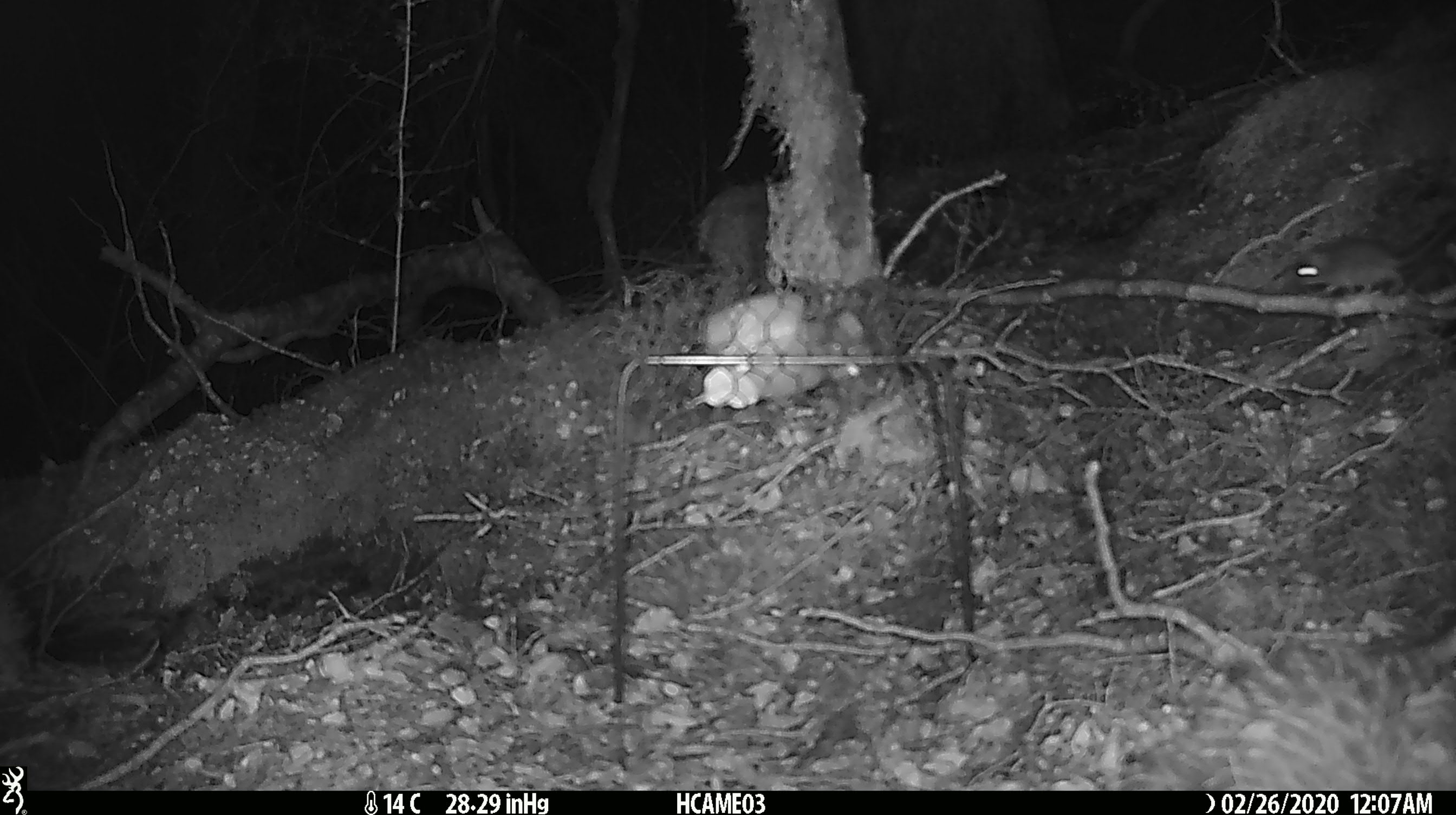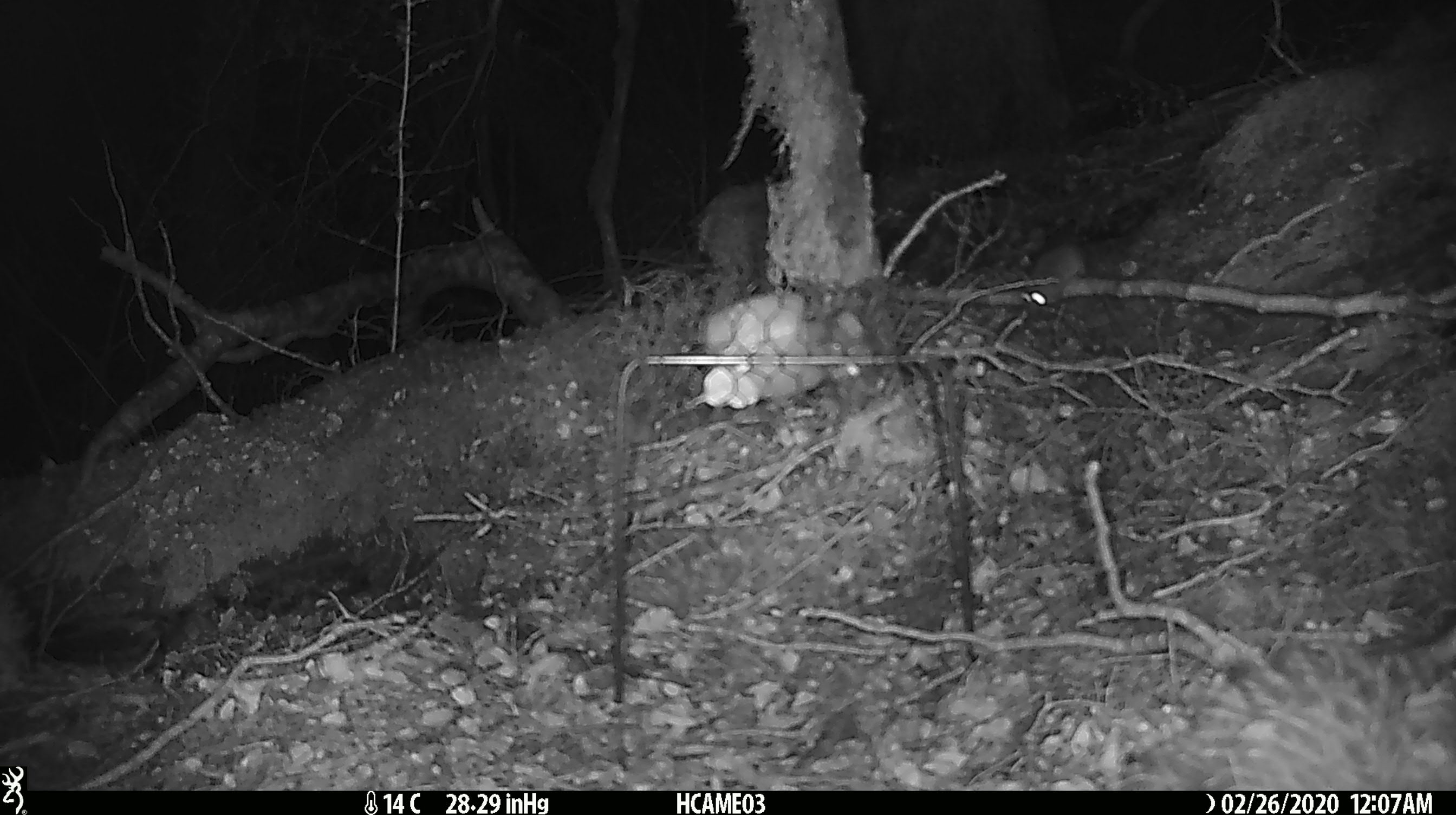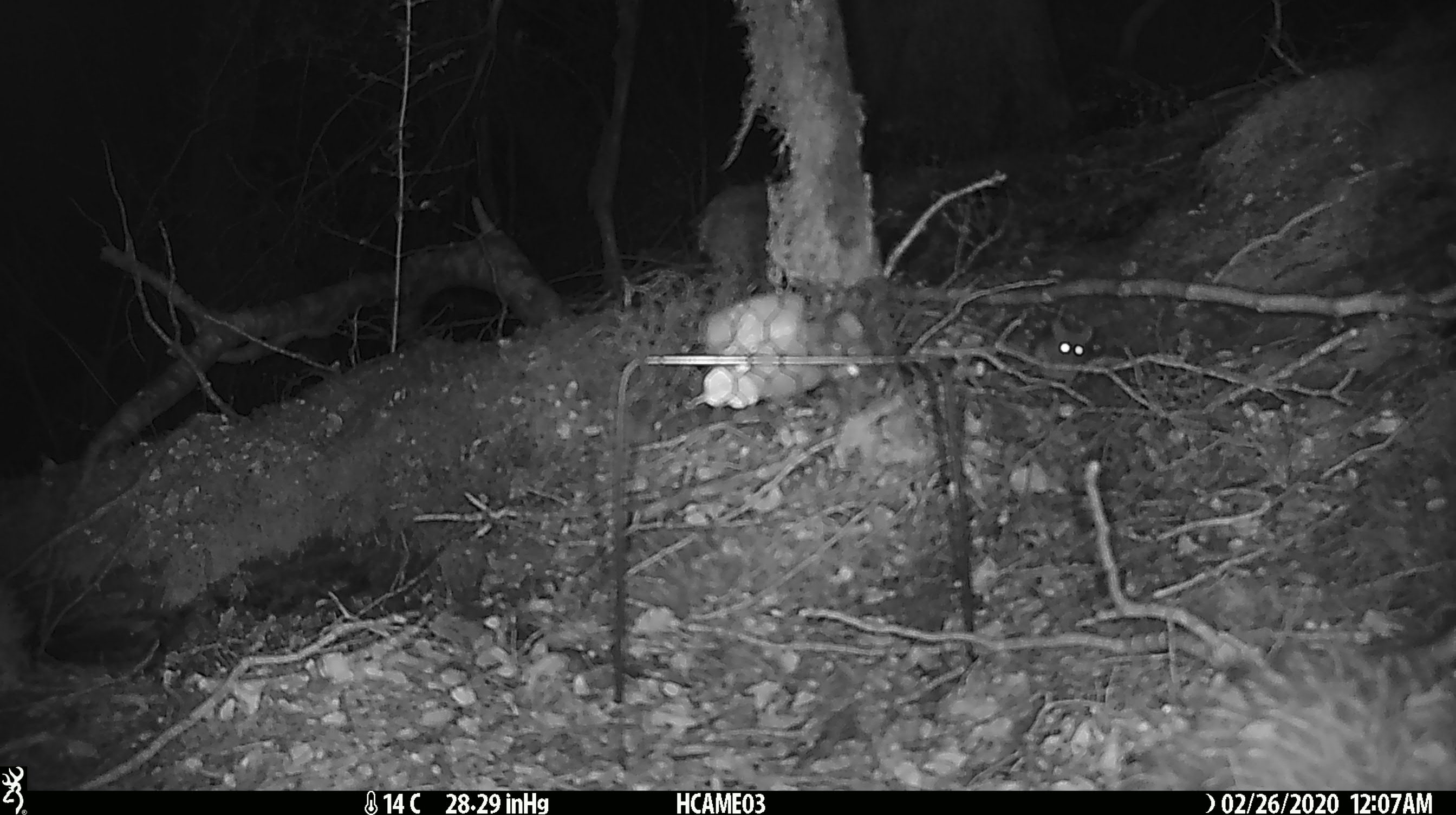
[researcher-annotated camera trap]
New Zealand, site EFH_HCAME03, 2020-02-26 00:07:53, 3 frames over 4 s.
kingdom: Animalia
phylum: Chordata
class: Mammalia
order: Rodentia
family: Muridae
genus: Mus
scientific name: Mus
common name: mouse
Mouse (Mus).